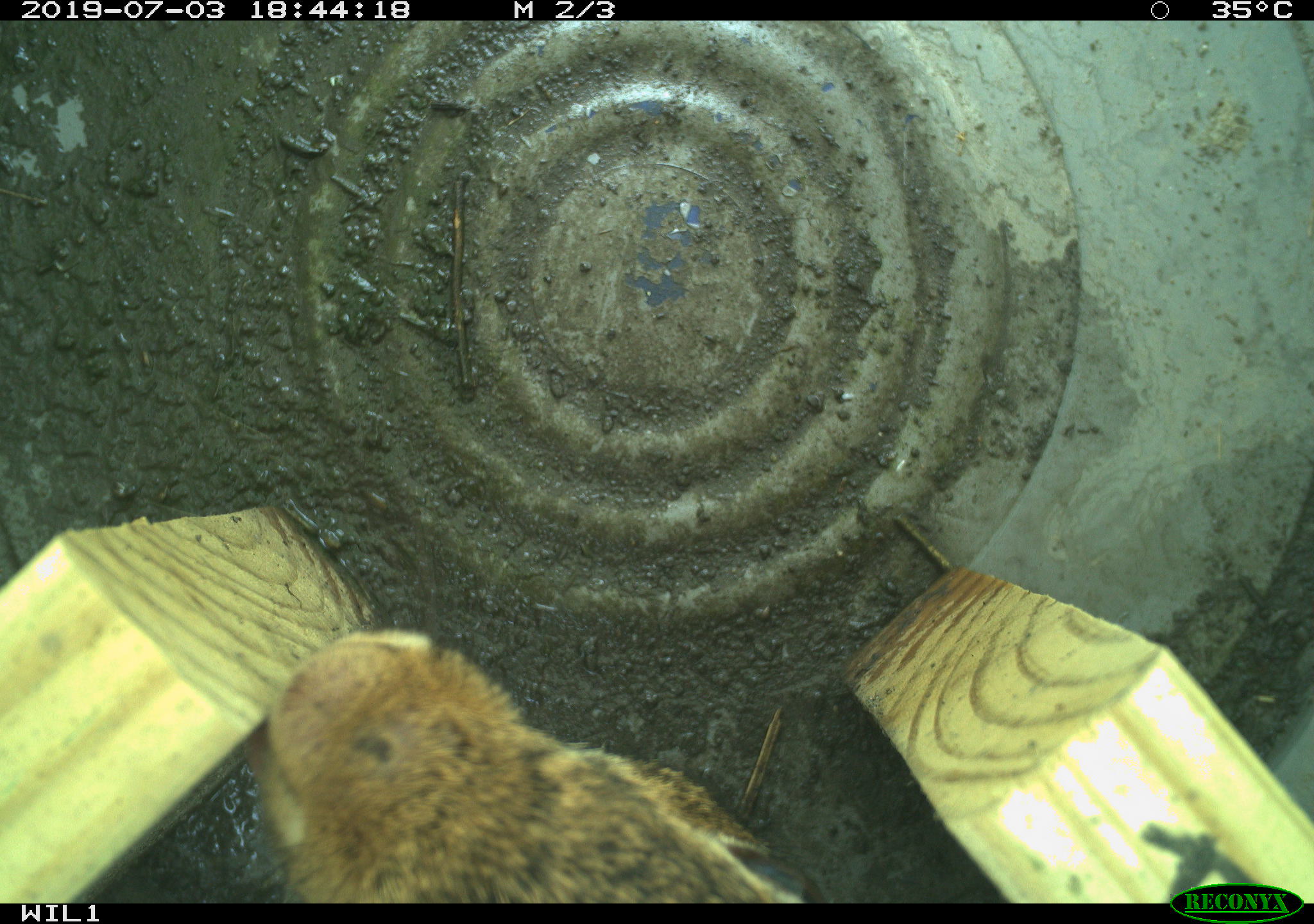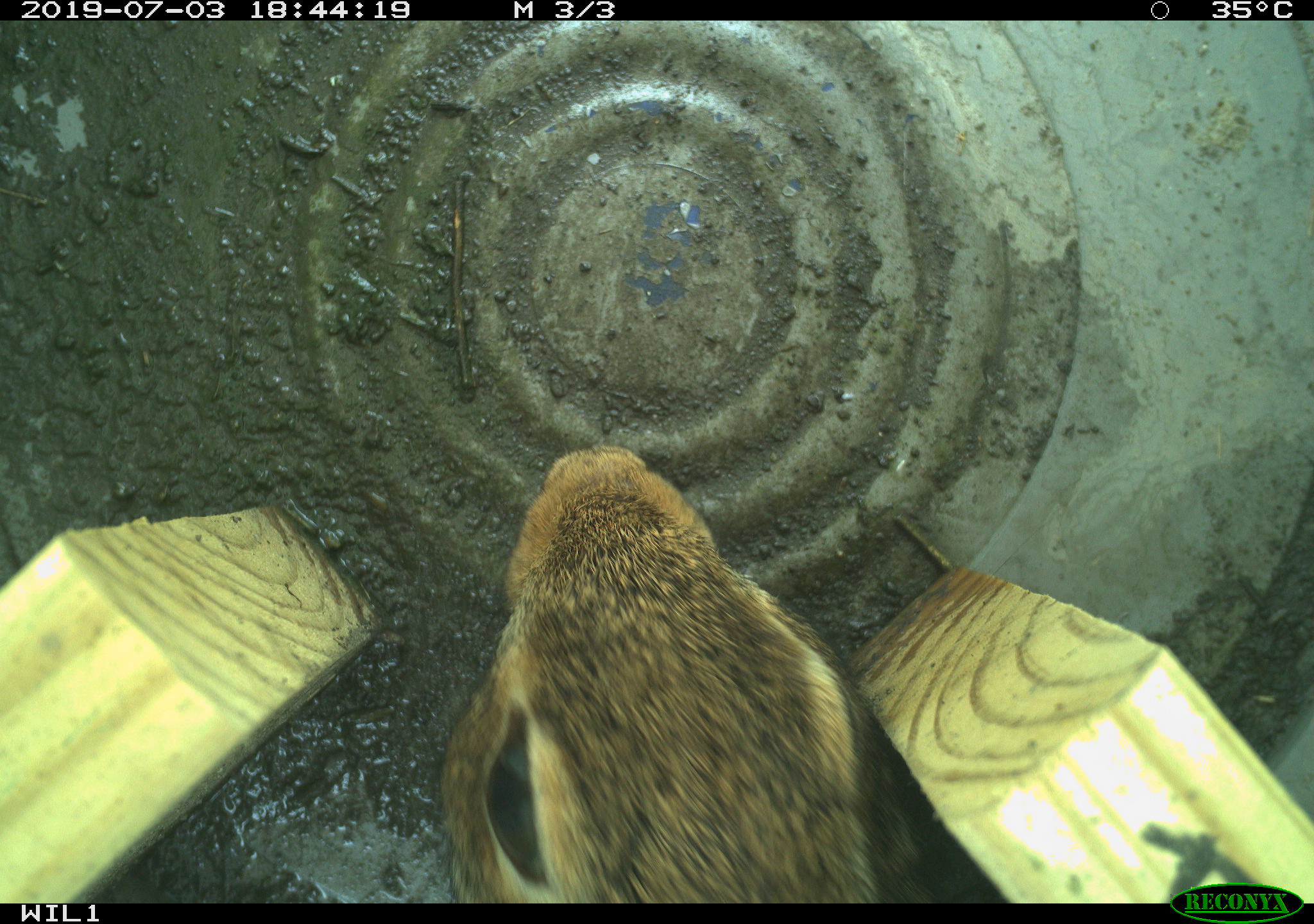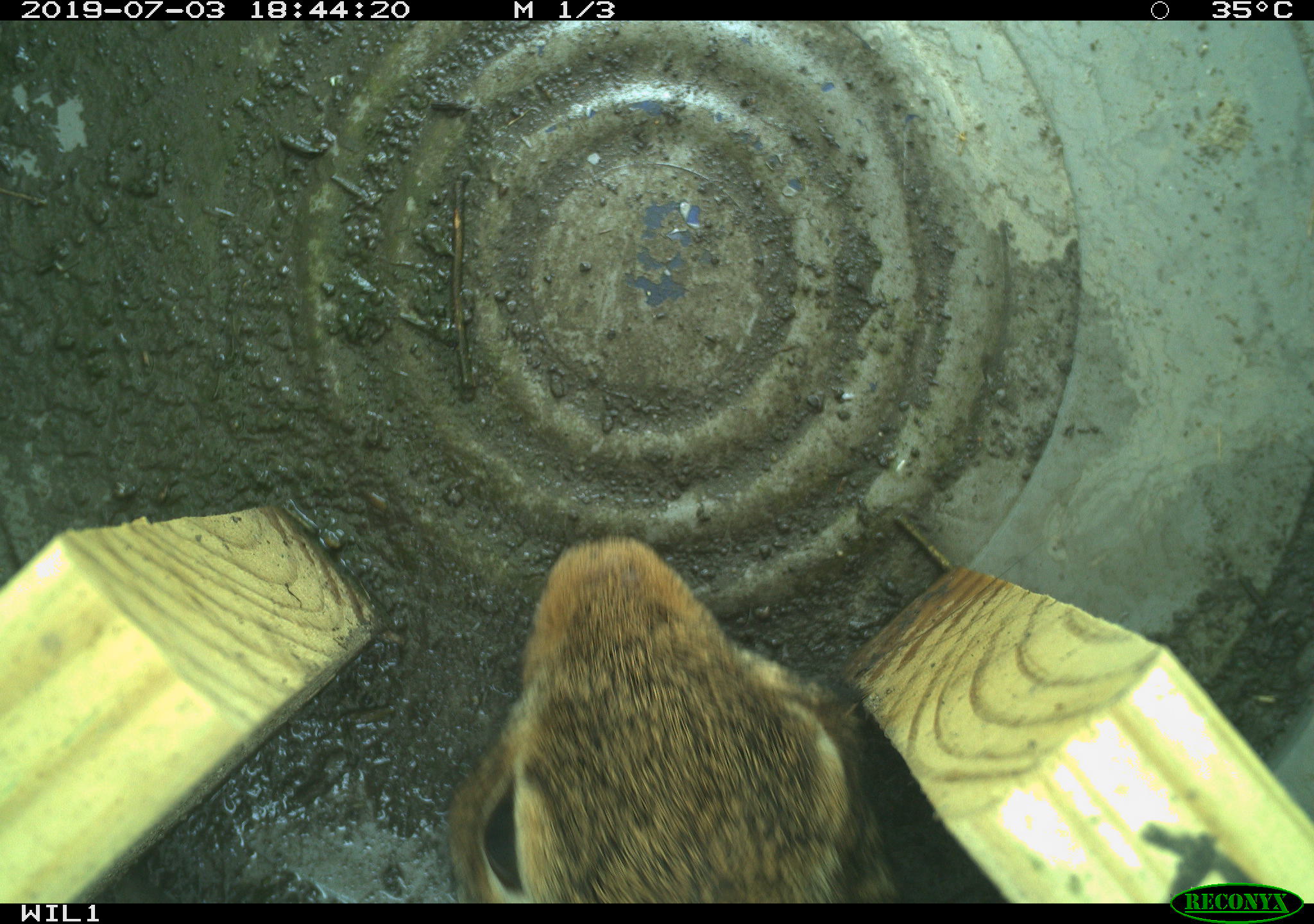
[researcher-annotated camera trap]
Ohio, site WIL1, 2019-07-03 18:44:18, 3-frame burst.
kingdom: Animalia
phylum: Chordata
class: Mammalia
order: Lagomorpha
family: Leporidae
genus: Sylvilagus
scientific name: Sylvilagus floridanus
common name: eastern cottontail